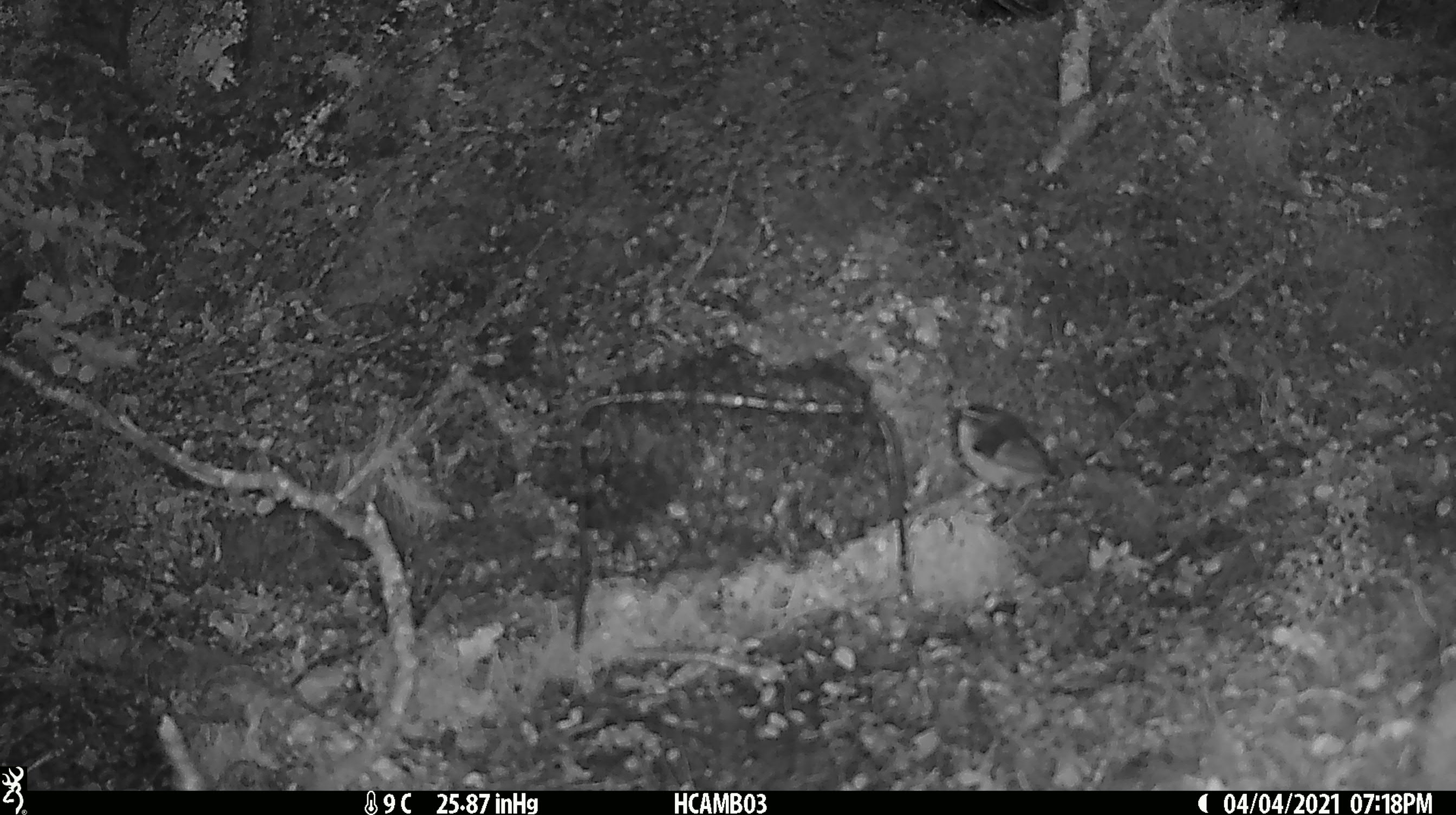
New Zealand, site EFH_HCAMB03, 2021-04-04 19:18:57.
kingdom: Animalia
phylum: Chordata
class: Aves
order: Passeriformes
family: Acanthisittidae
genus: Acanthisitta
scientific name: Acanthisitta chloris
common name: rifleman